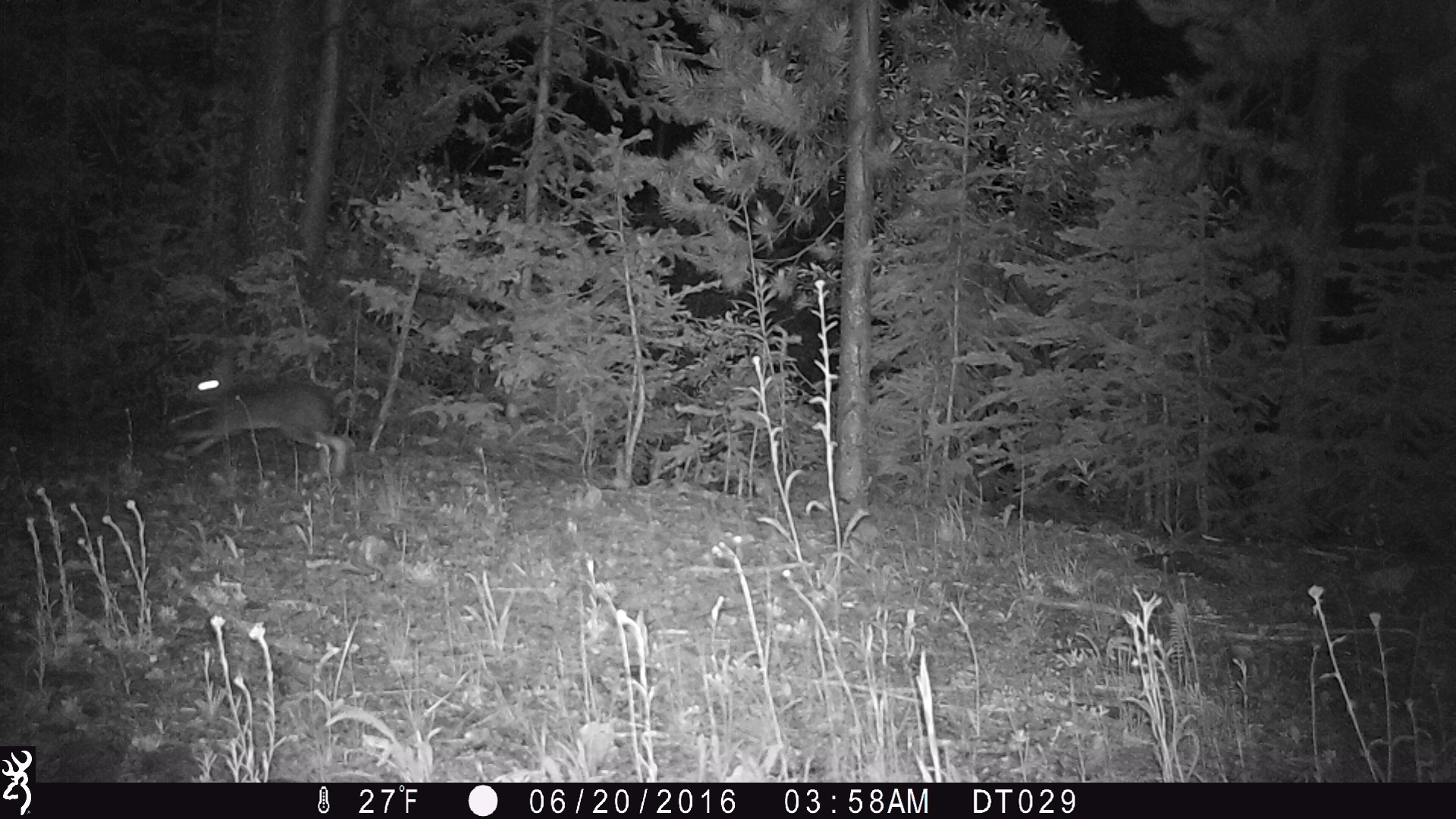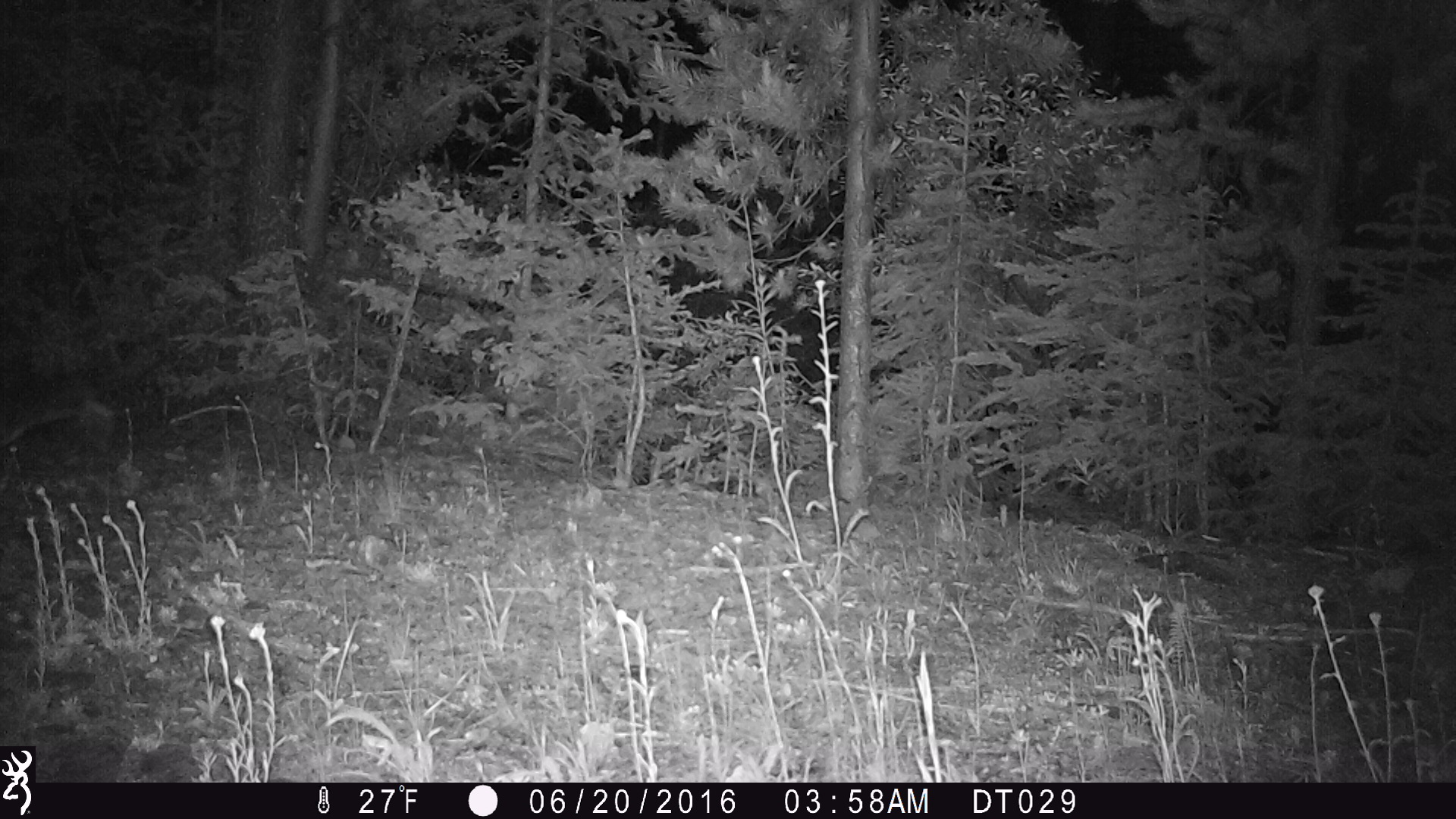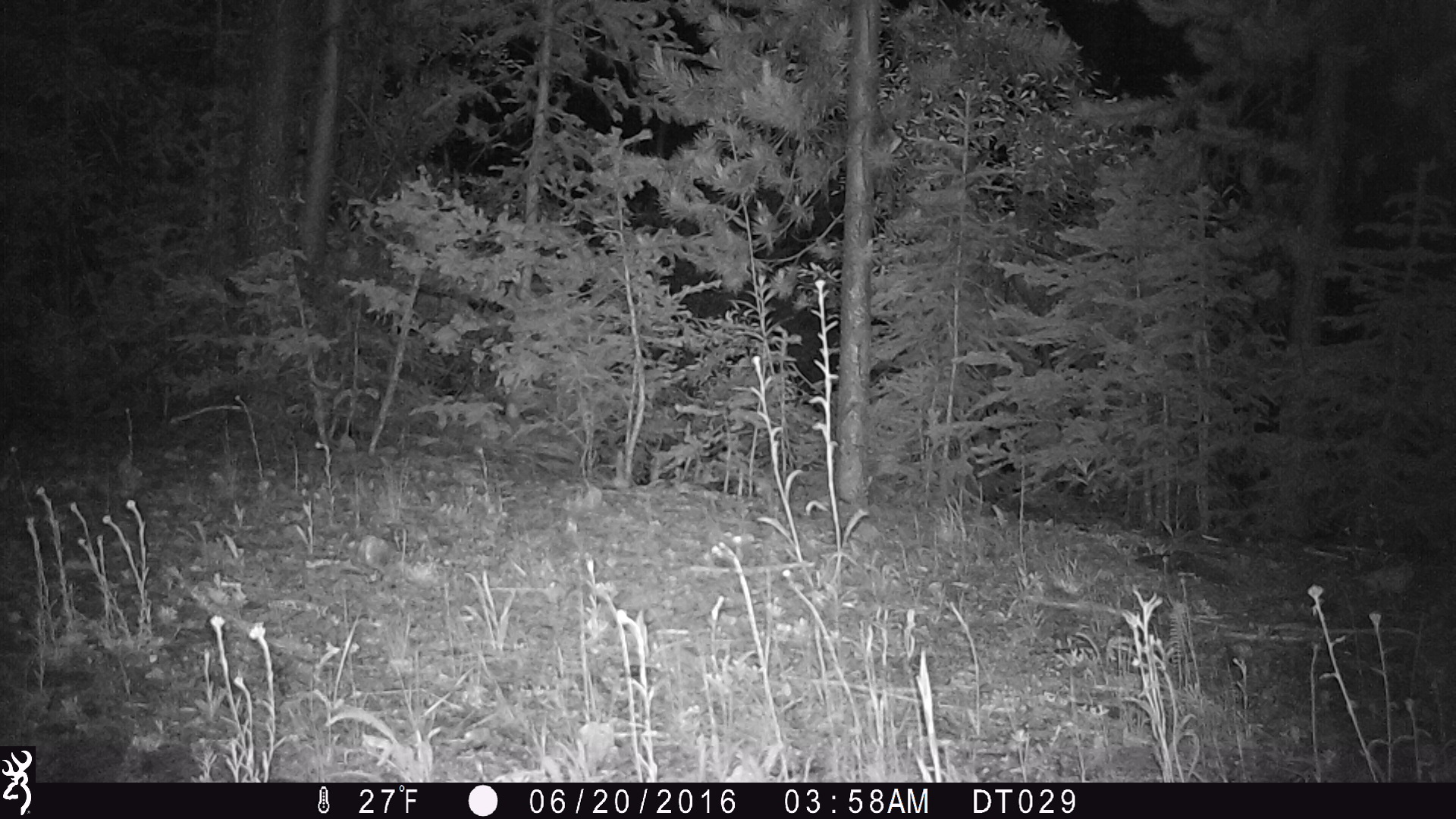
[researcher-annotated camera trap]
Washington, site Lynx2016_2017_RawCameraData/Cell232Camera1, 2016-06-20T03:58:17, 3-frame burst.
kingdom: Animalia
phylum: Chordata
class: Mammalia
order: Lagomorpha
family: Leporidae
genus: Lepus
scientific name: Lepus americanus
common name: snowshoe hare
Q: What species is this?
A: Lepus americanus (snowshoe hare).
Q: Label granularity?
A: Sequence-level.